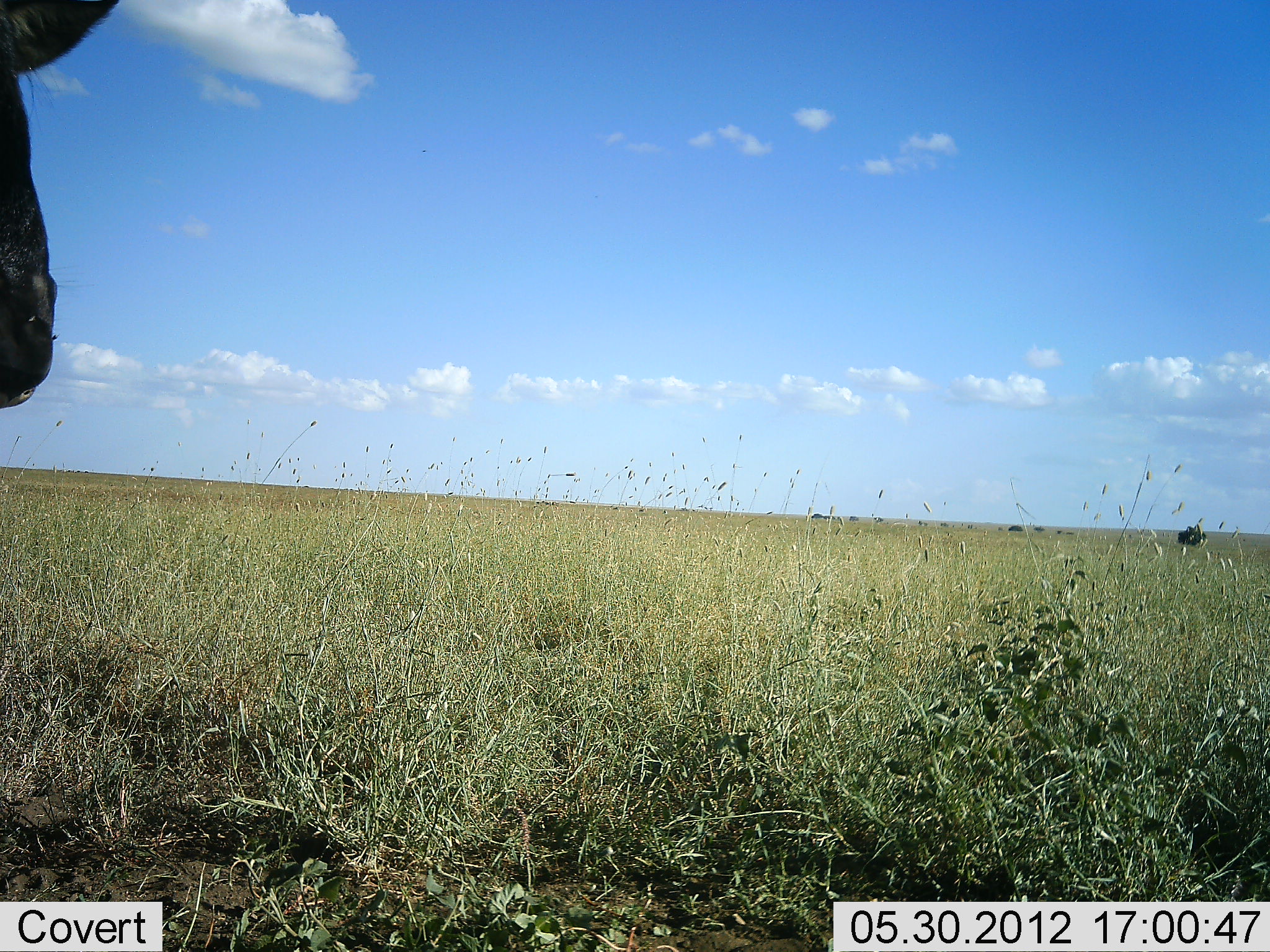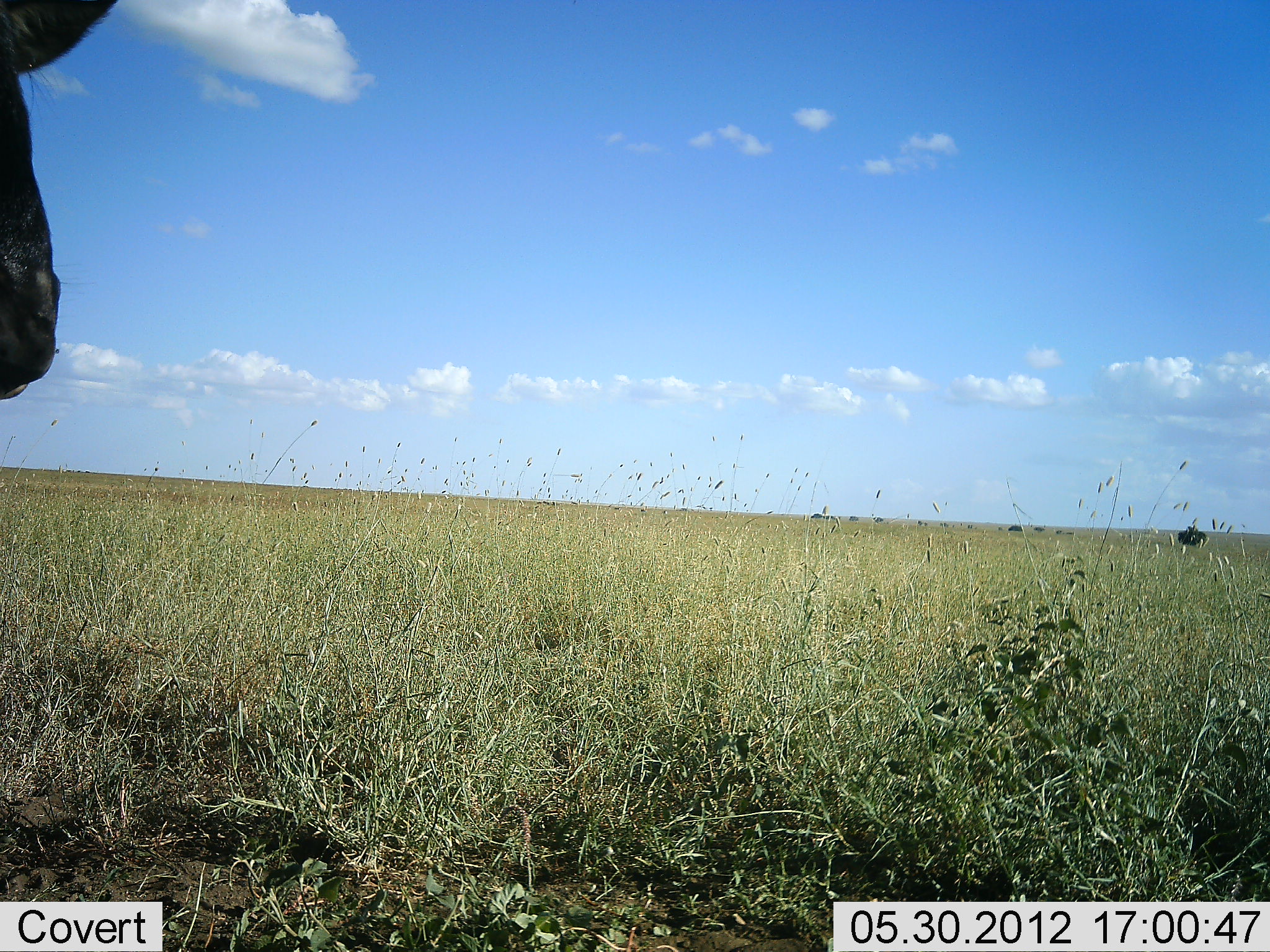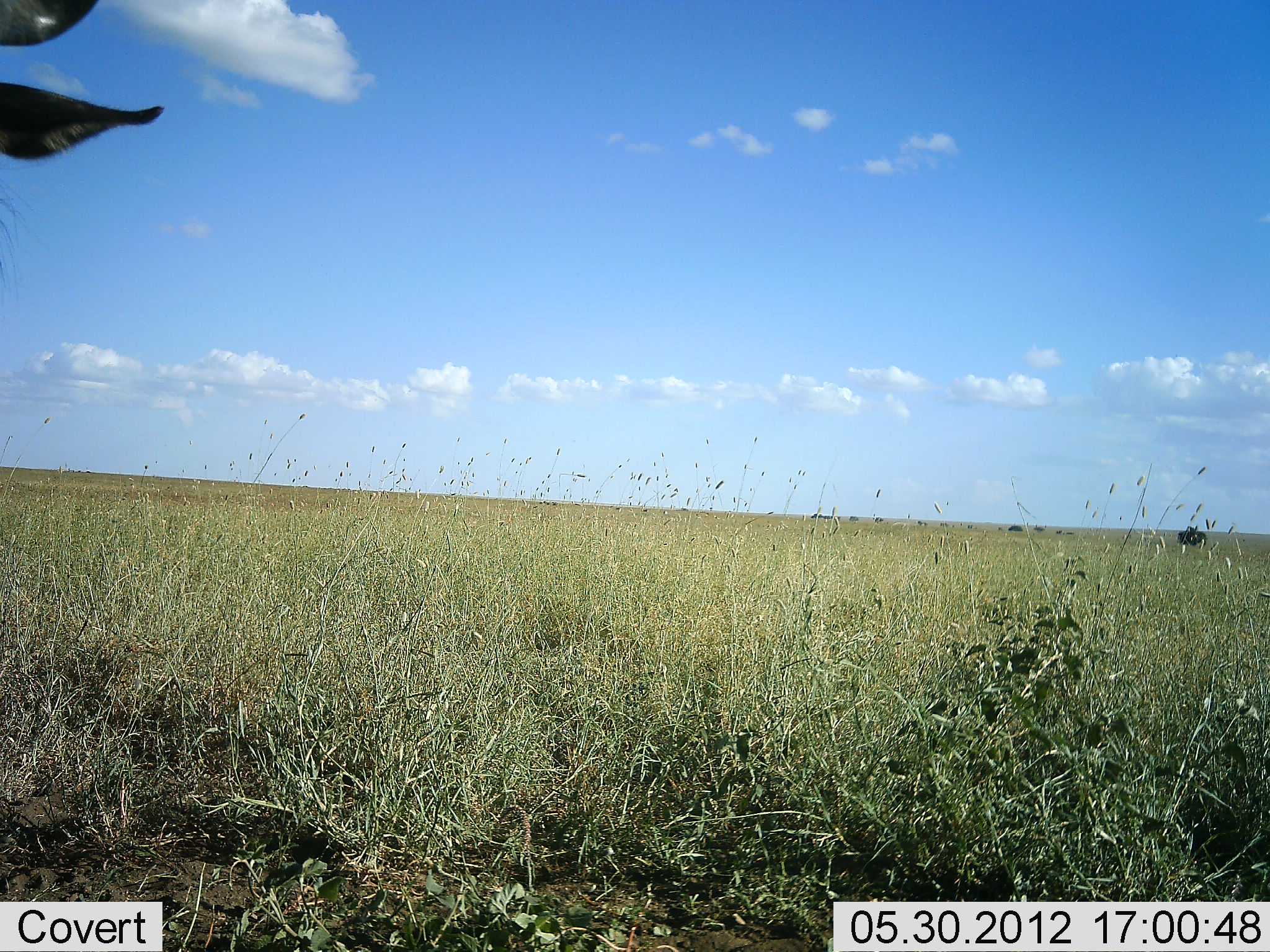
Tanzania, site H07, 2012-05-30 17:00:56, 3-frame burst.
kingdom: Animalia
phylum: Chordata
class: Mammalia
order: Artiodactyla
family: Bovidae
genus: Connochaetes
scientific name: Connochaetes taurinus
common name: blue wildebeest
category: wildebeest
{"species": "wildebeest (blue wildebeest) (Connochaetes taurinus)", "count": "1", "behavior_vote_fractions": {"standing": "90%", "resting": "0%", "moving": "0%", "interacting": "0%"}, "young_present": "0%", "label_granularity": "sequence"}